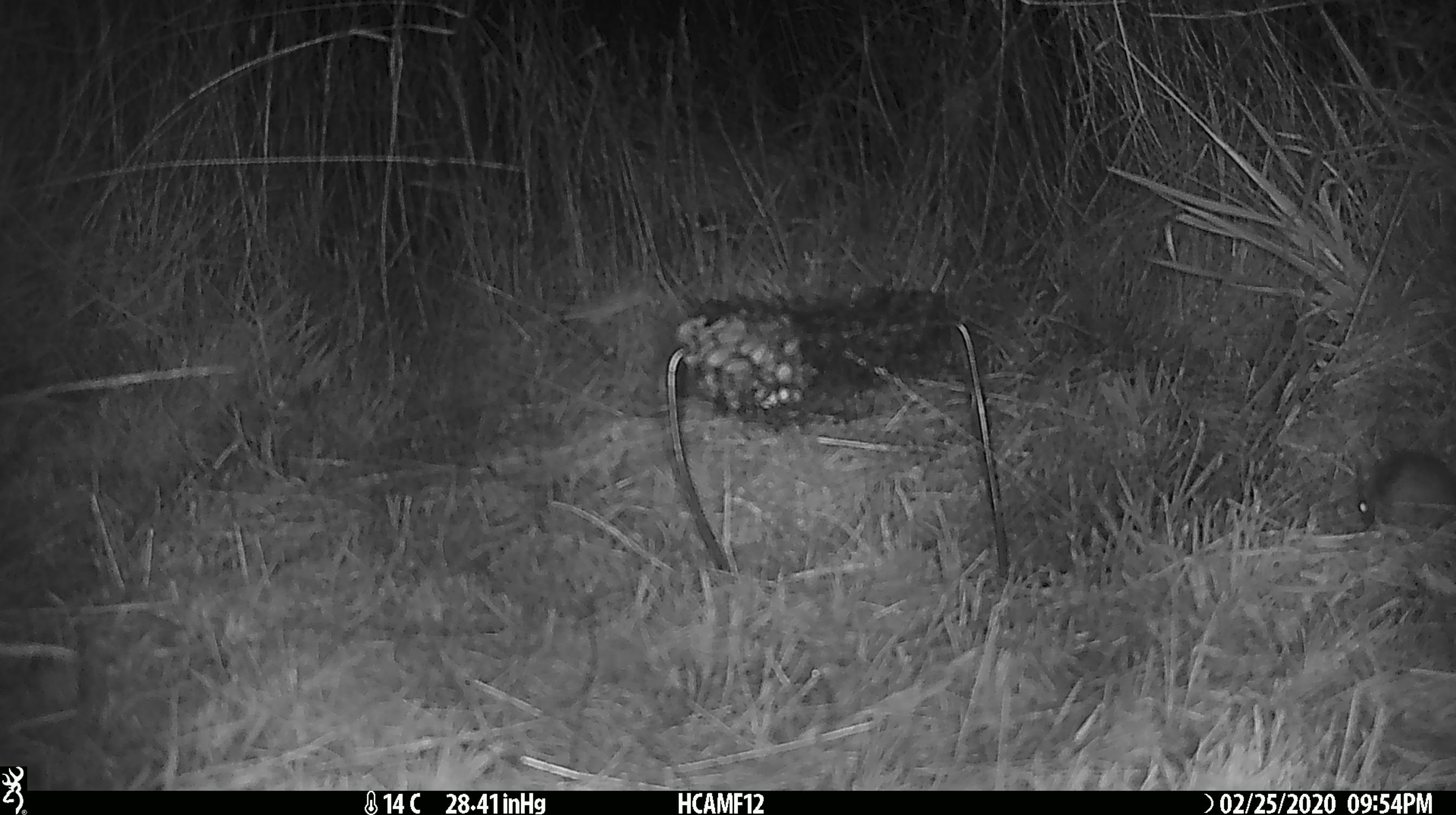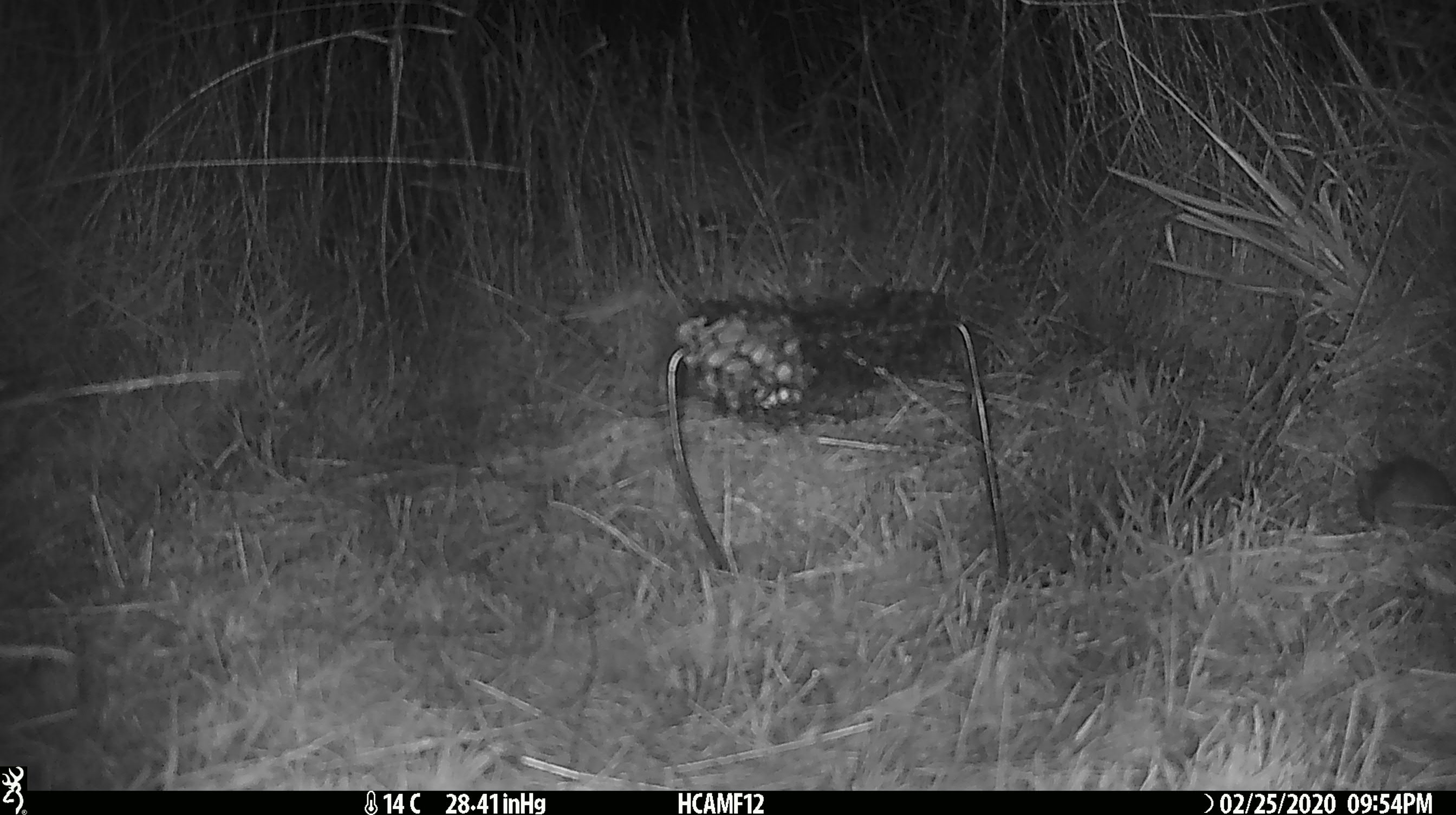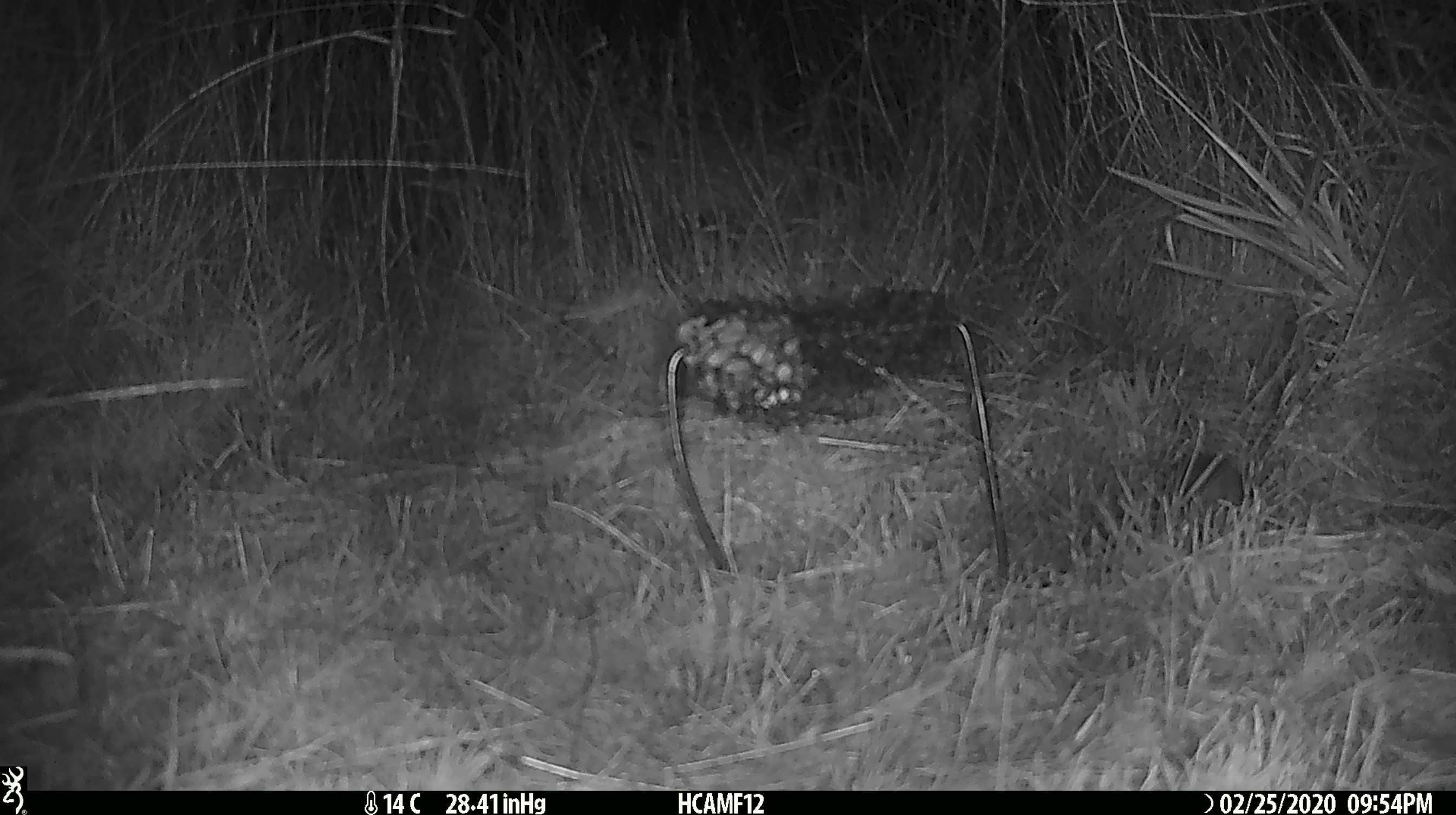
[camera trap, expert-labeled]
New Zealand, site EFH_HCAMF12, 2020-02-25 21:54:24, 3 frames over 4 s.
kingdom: Animalia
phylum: Chordata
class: Mammalia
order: Rodentia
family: Muridae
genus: Mus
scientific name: Mus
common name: mouse